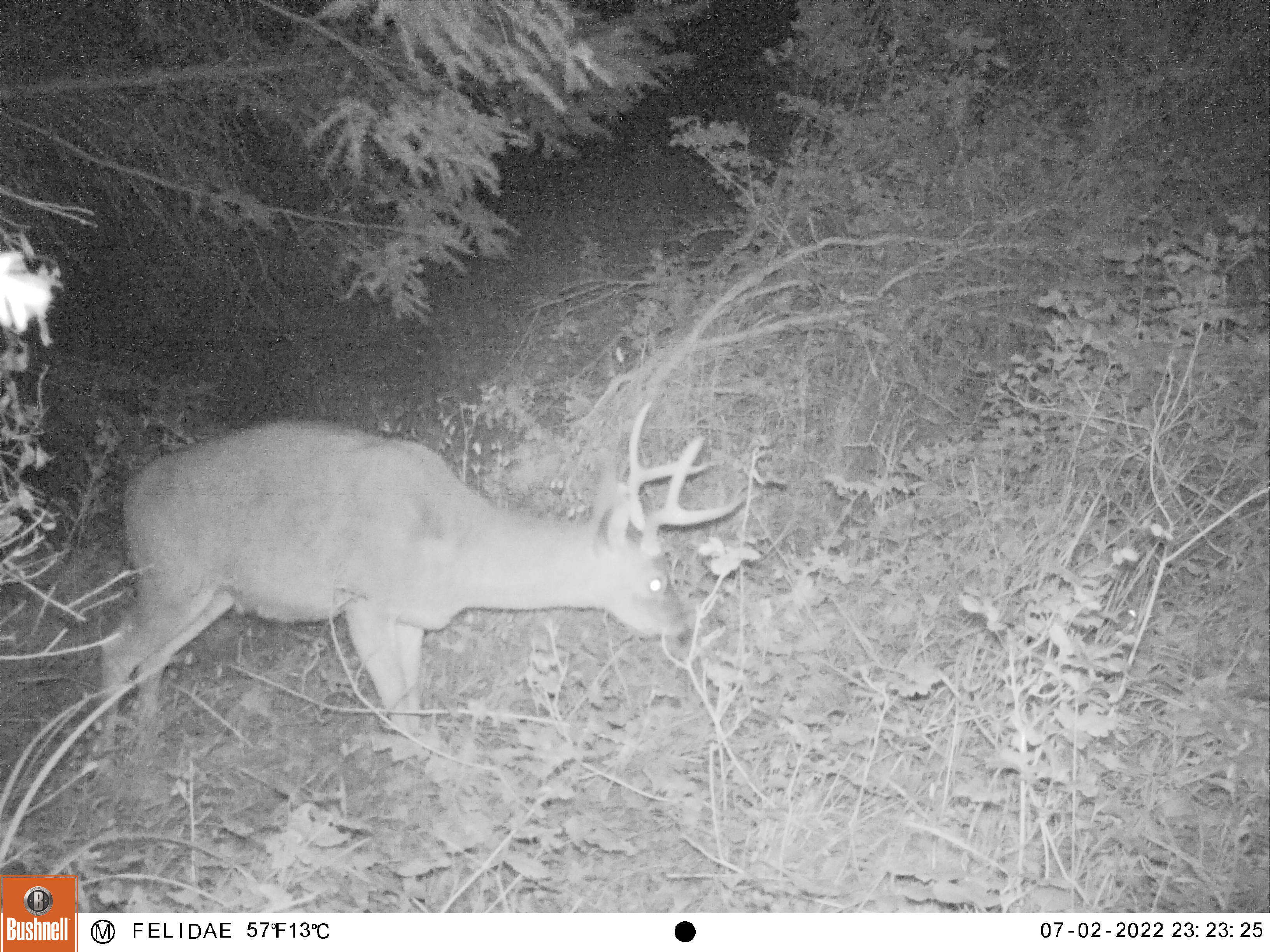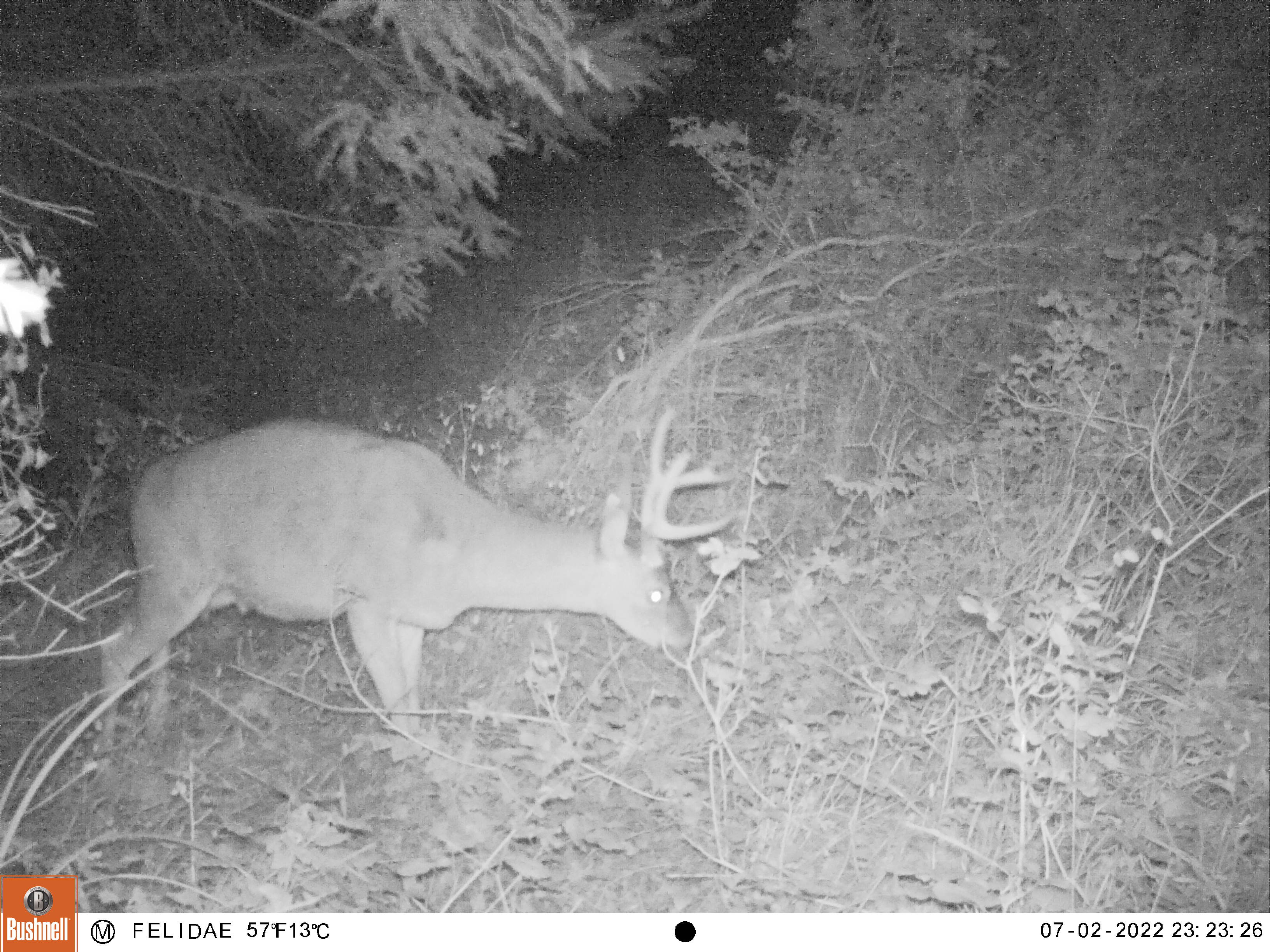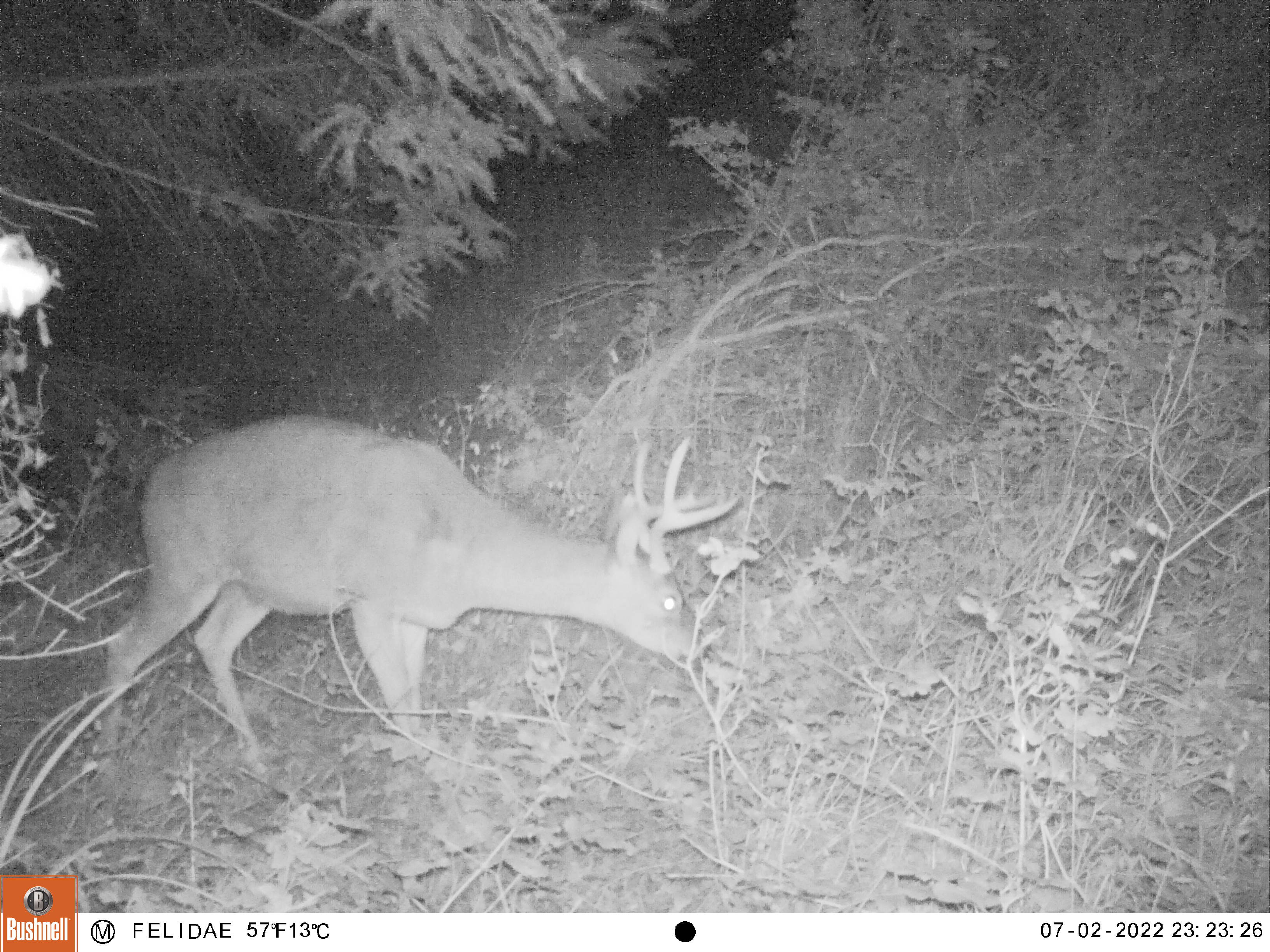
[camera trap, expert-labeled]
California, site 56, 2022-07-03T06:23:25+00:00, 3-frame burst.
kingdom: Animalia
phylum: Chordata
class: Mammalia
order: Artiodactyla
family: Cervidae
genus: Odocoileus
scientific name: Odocoileus hemionus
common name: mule deer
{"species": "mule deer (Odocoileus hemionus)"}